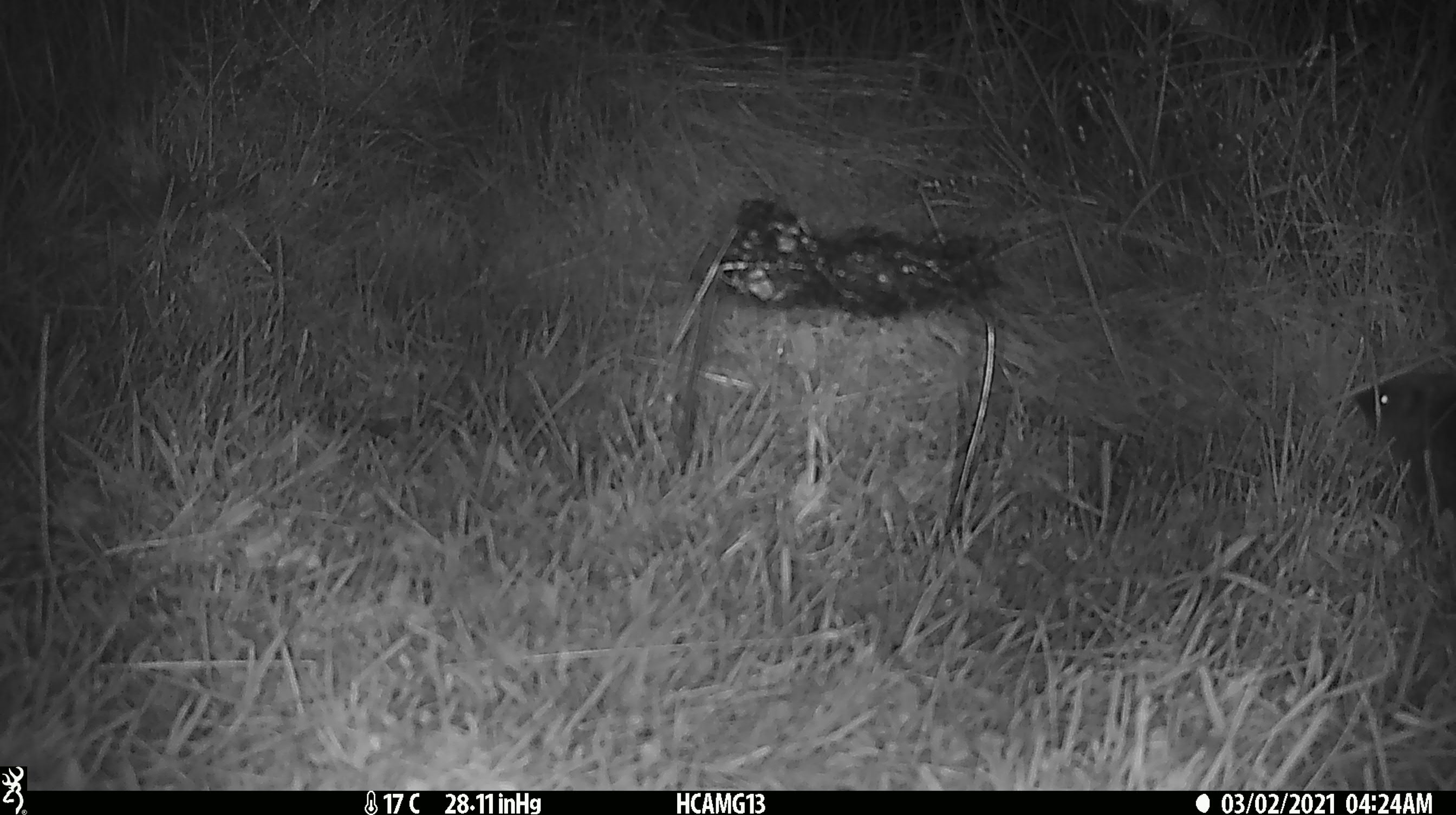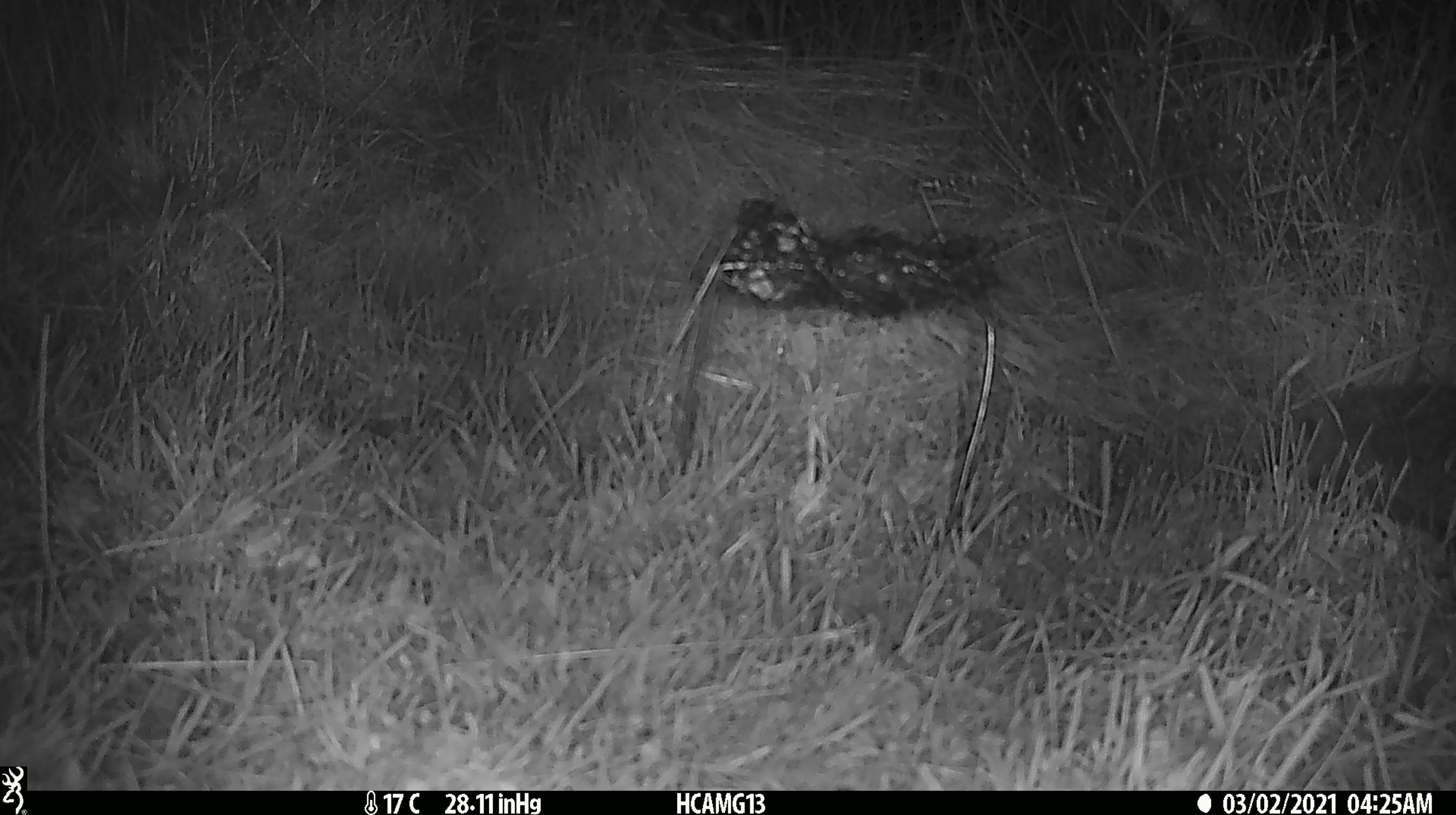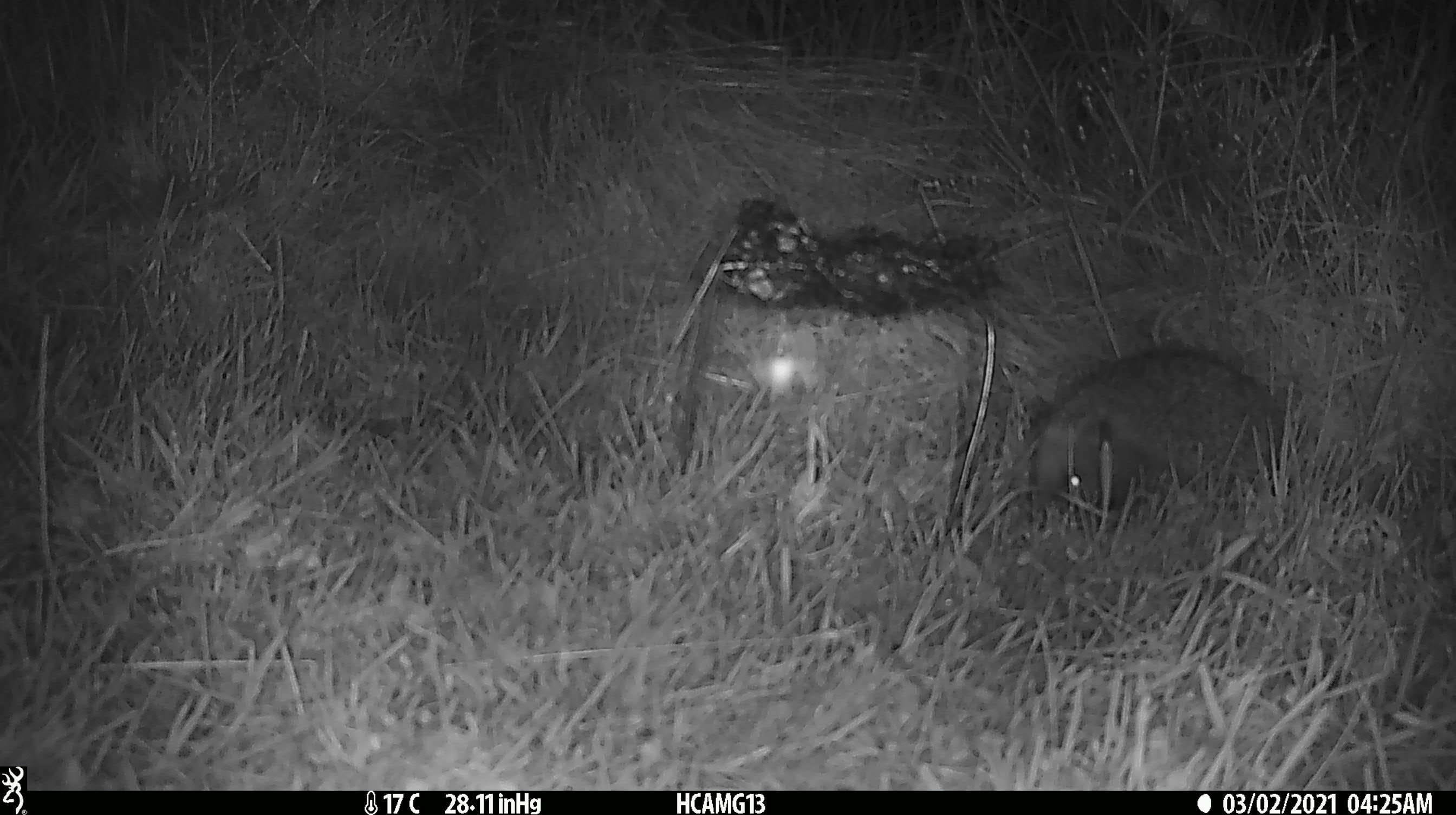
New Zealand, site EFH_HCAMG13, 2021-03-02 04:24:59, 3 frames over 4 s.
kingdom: Animalia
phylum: Chordata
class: Mammalia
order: Eulipotyphla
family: Erinaceidae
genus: Erinaceus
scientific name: Erinaceus europaeus europaeus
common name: european hedgehog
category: hedgehog